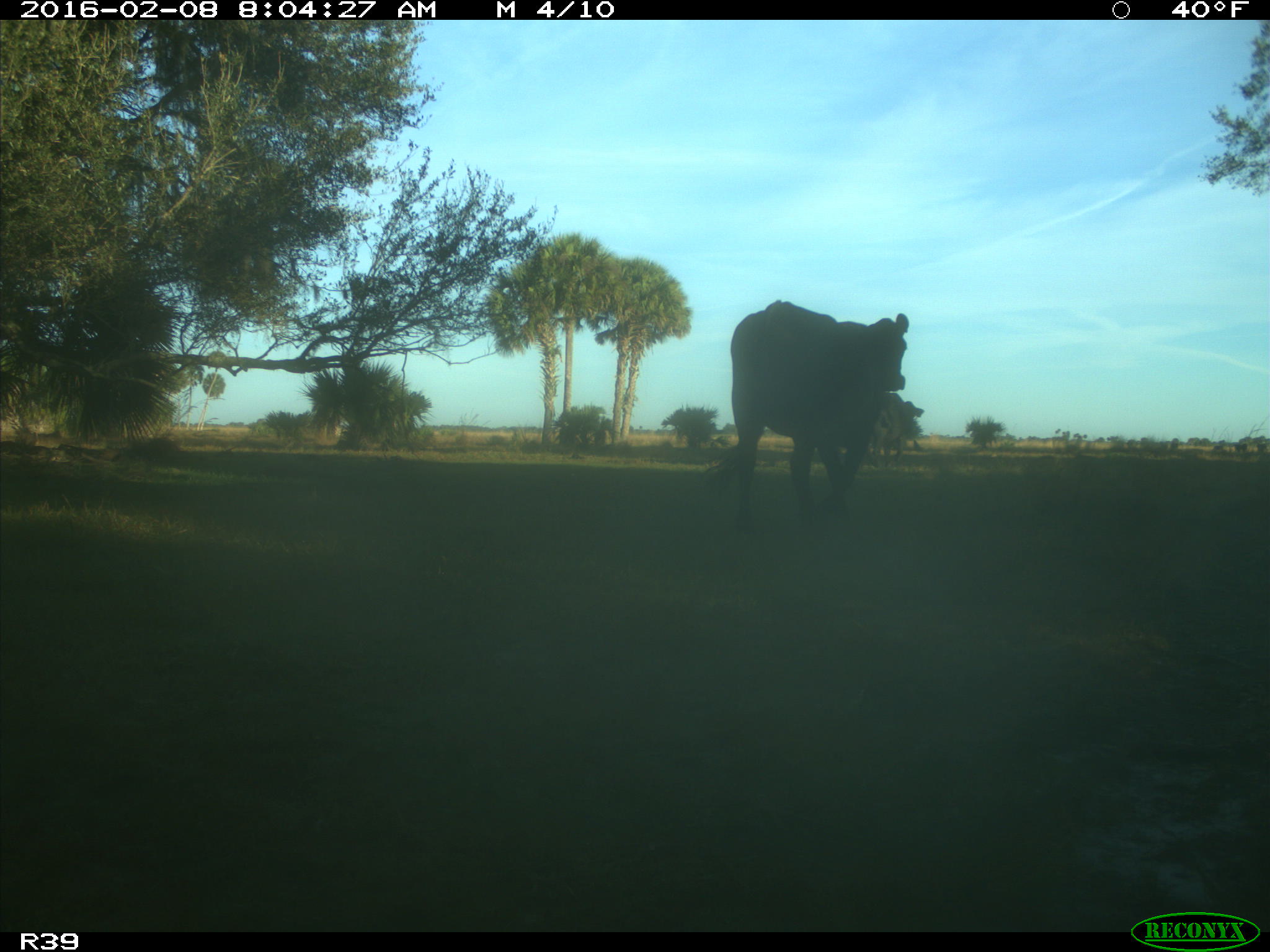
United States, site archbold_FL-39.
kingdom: Animalia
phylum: Chordata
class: Mammalia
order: Artiodactyla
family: Bovidae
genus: Bos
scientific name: Bos taurus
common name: domestic cow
Bos taurus (domestic cow).